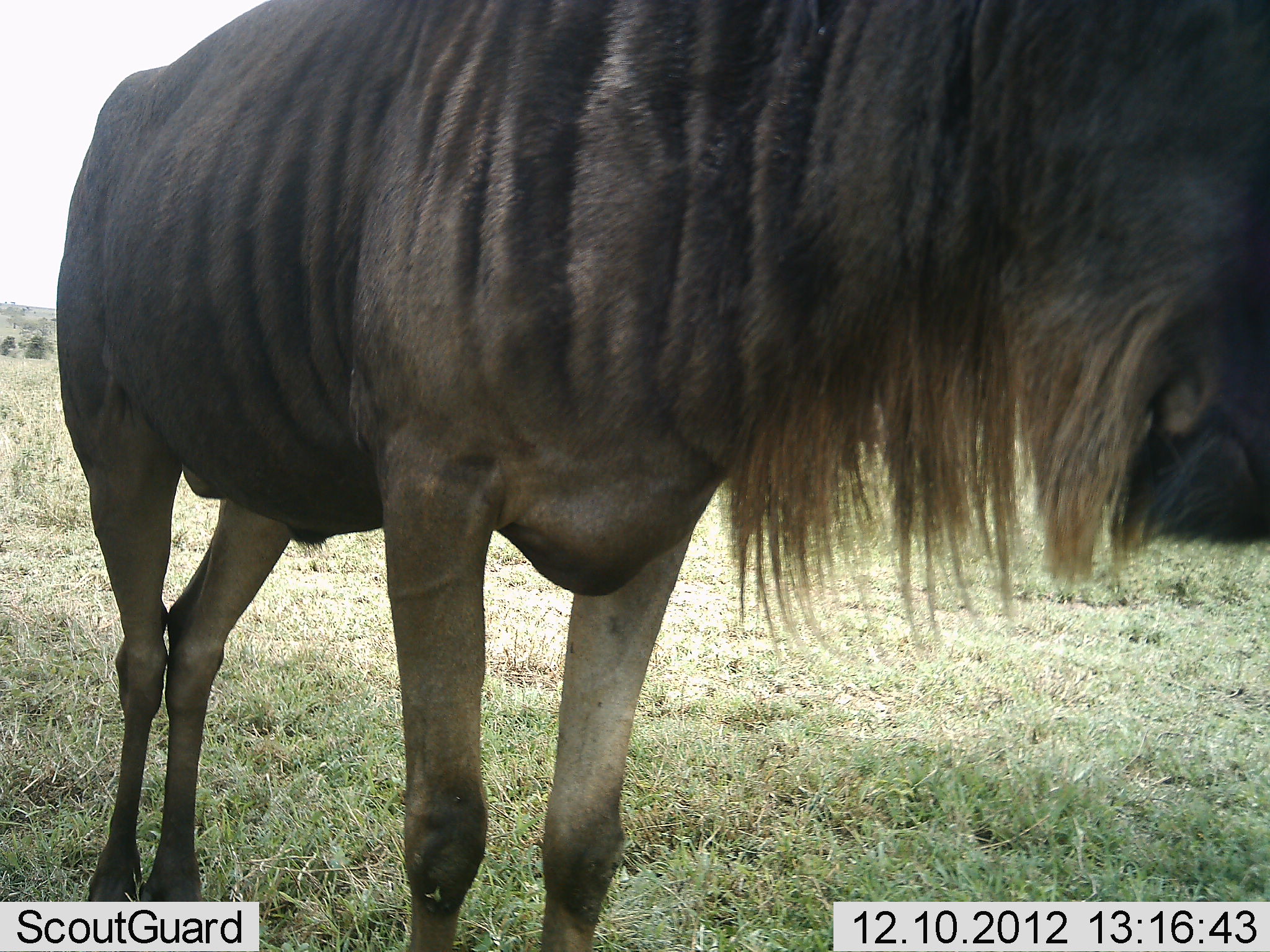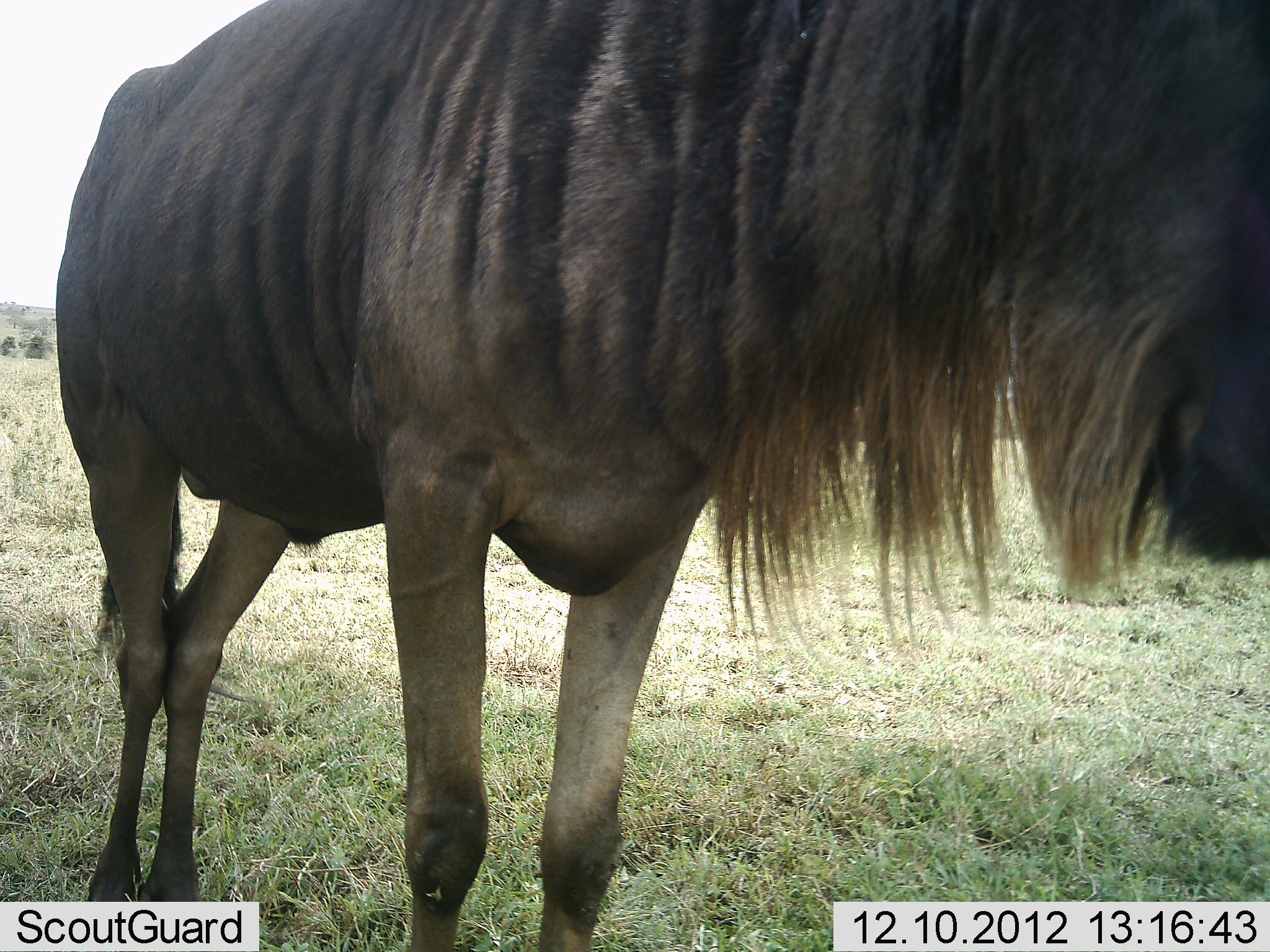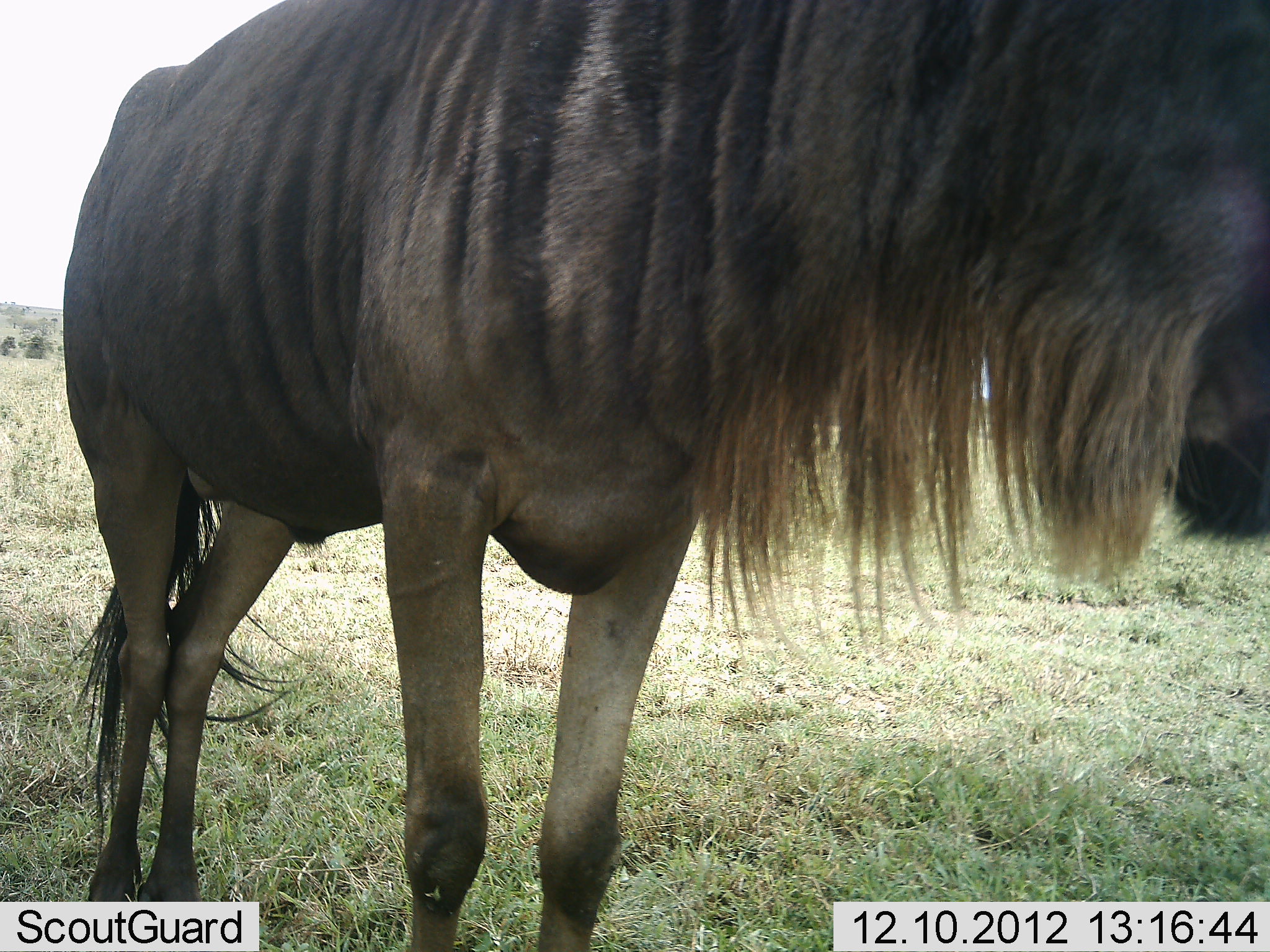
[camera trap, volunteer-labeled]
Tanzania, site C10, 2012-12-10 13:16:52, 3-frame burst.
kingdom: Animalia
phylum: Chordata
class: Mammalia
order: Artiodactyla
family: Bovidae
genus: Connochaetes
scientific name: Connochaetes taurinus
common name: blue wildebeest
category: wildebeest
Wildebeest (blue wildebeest) (Connochaetes taurinus), count 1. Behavior (volunteer vote fractions): standing 100%, resting 0%, moving 0%, interacting 0%. Young present (vote fraction): 0%. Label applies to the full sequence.